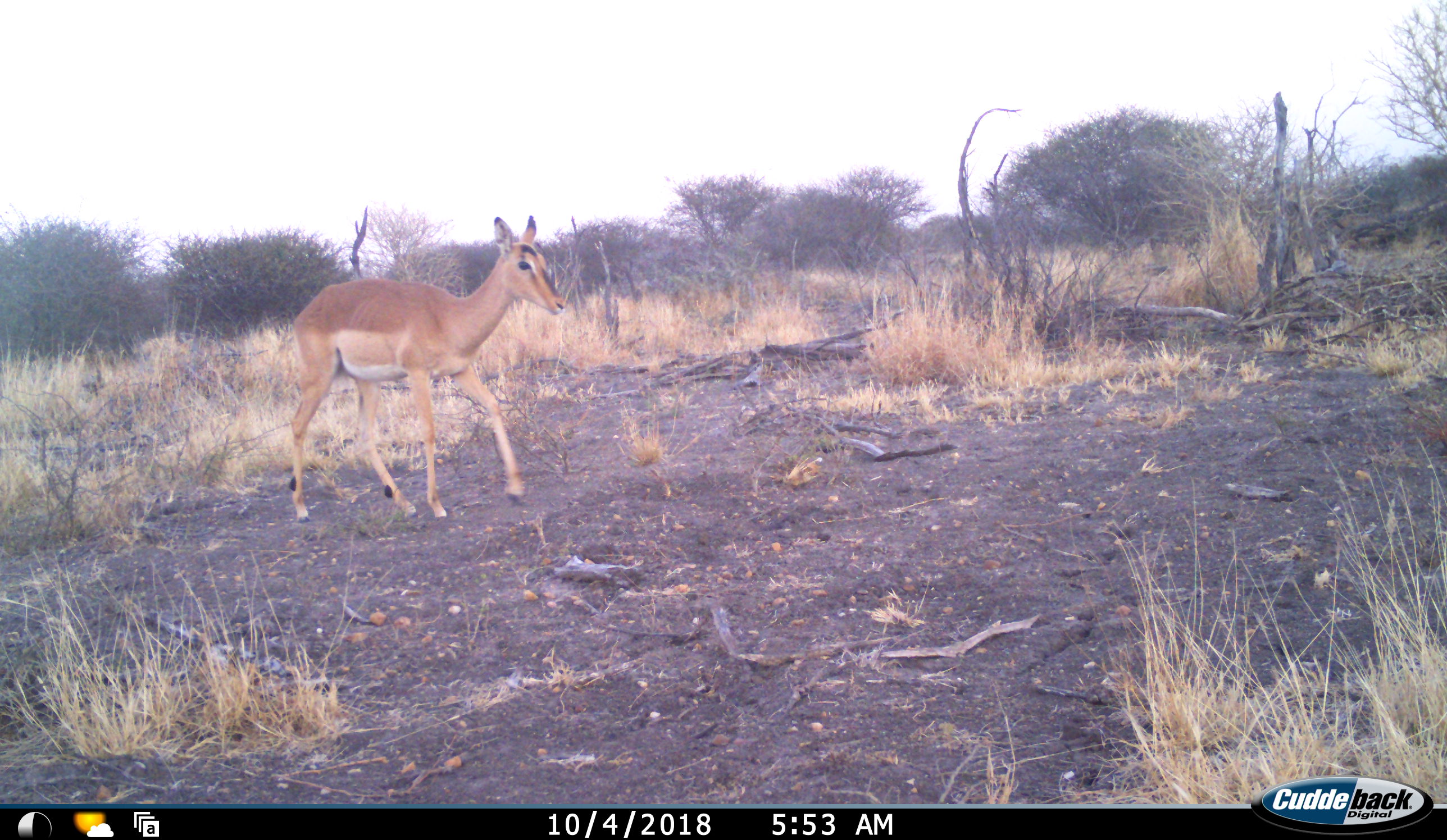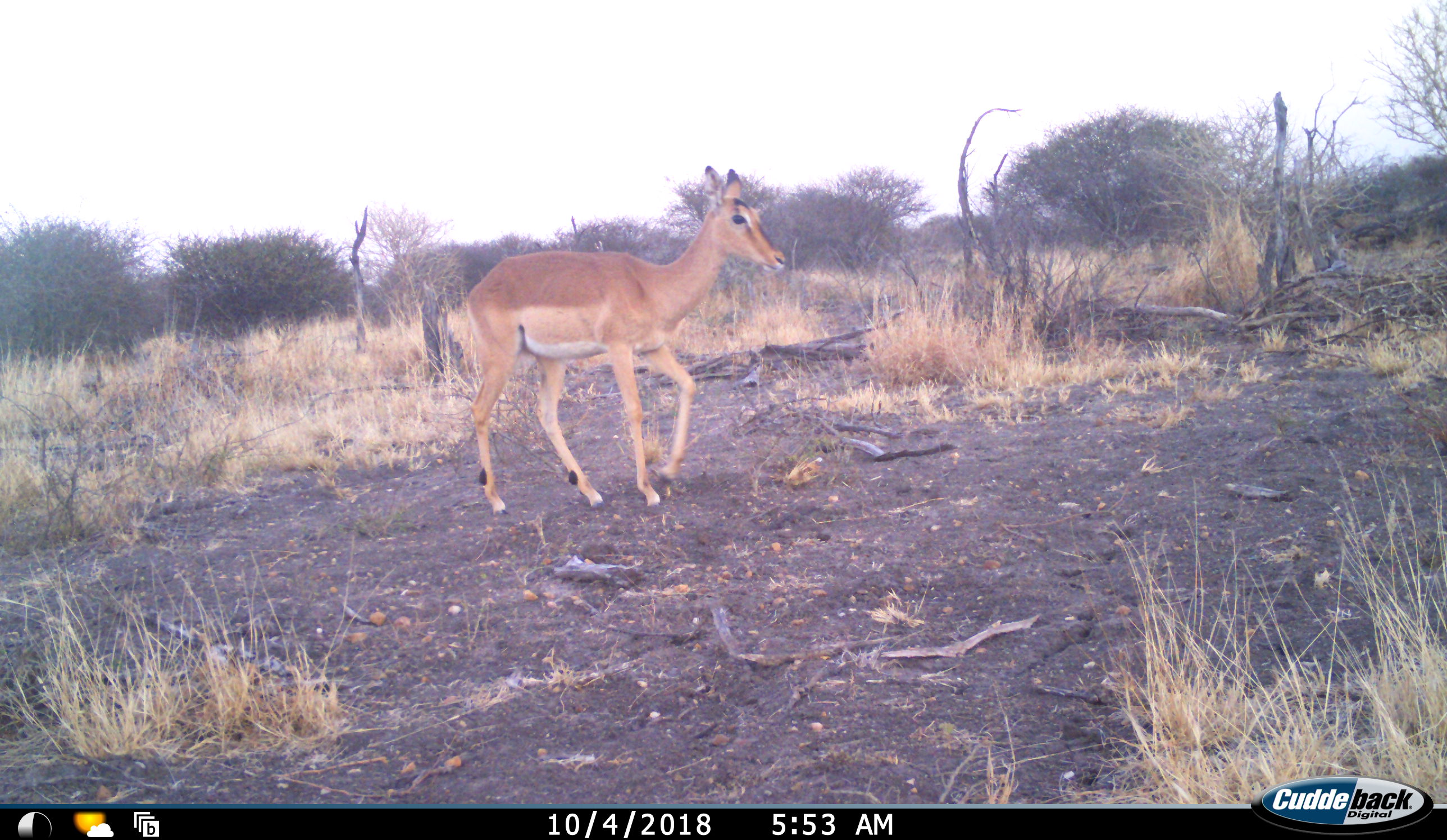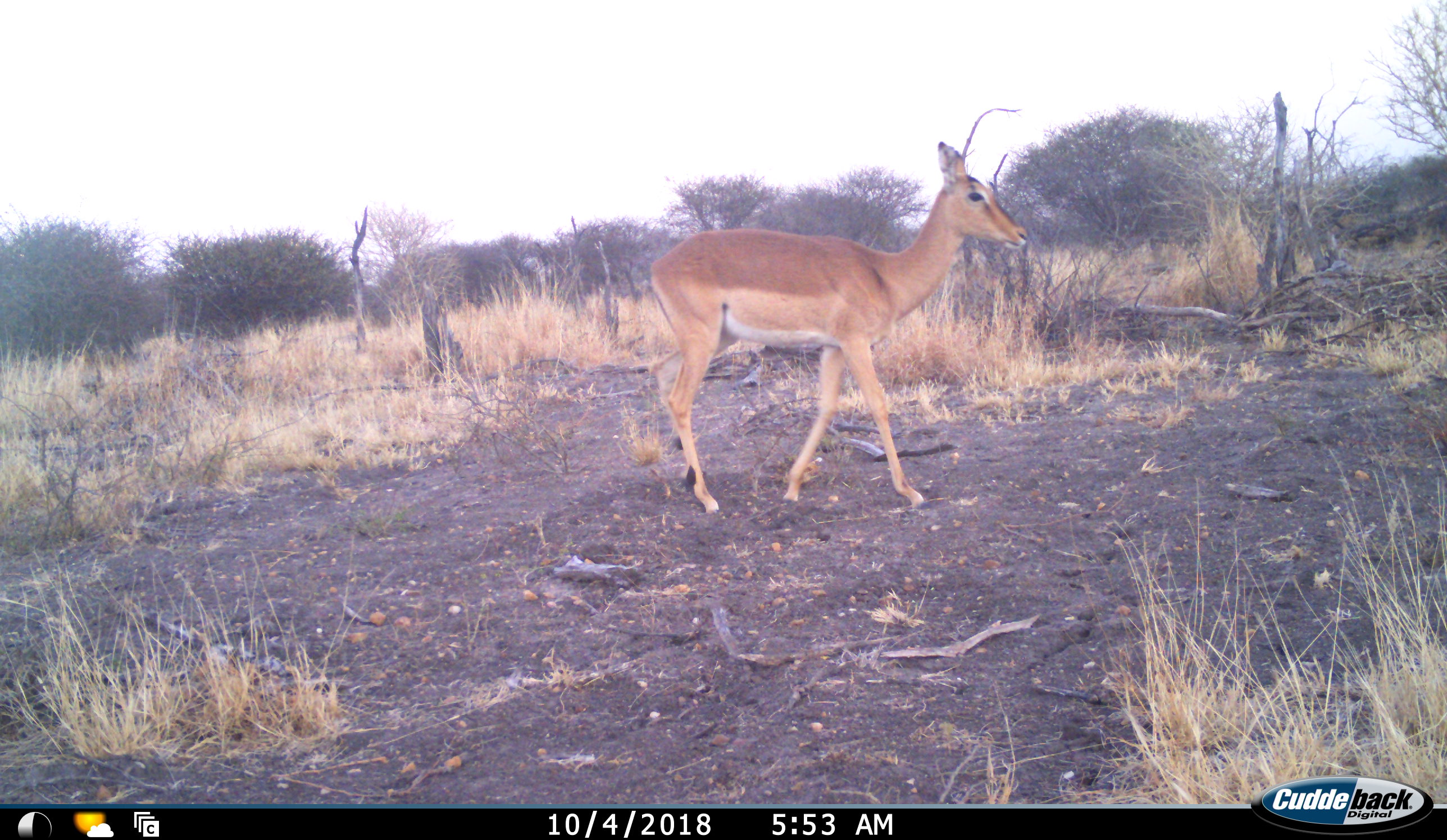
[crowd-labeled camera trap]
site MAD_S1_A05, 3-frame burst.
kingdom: Animalia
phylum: Chordata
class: Mammalia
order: Artiodactyla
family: Bovidae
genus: Aepyceros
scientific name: Aepyceros melampus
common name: impala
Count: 1.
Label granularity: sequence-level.